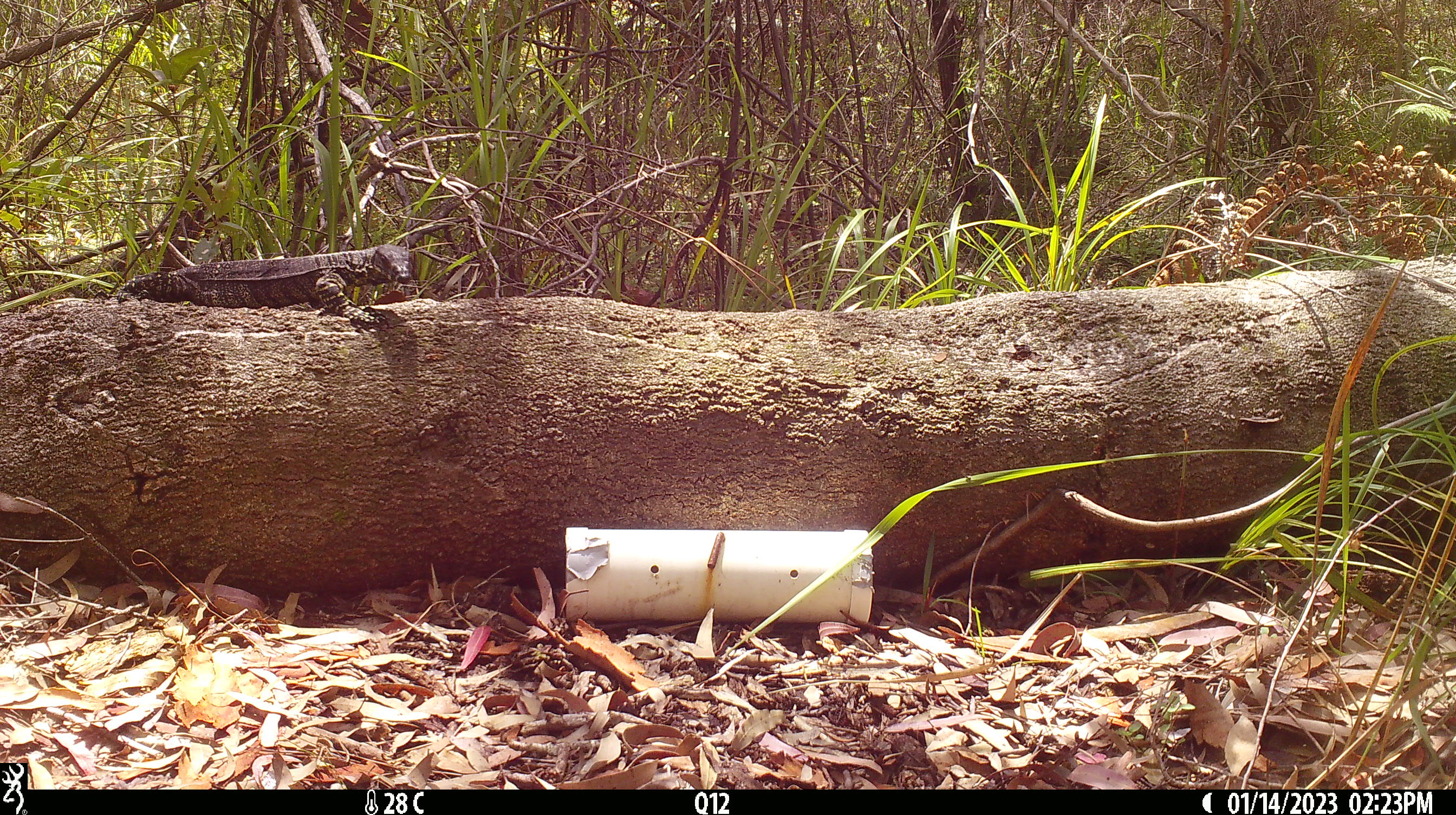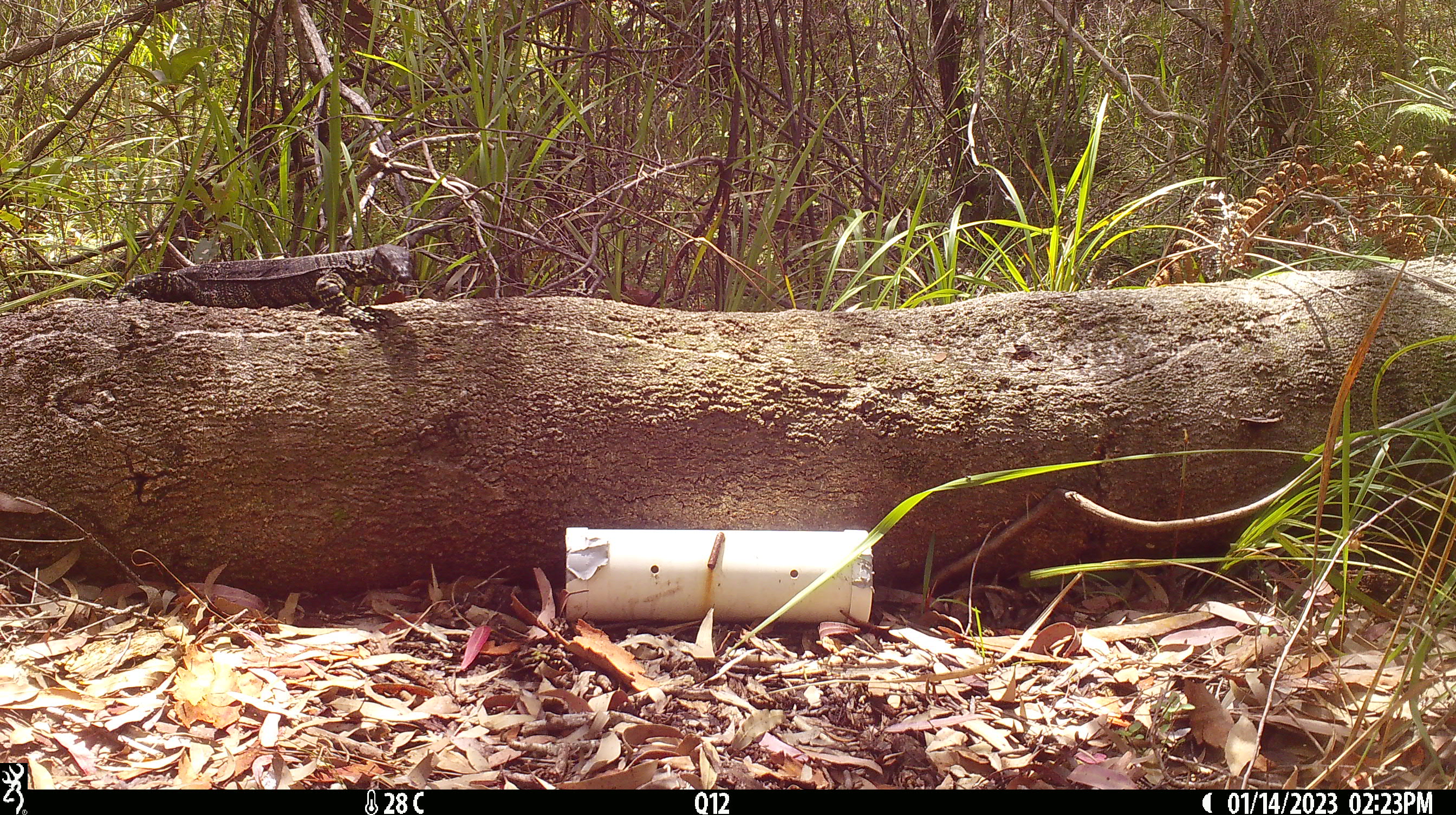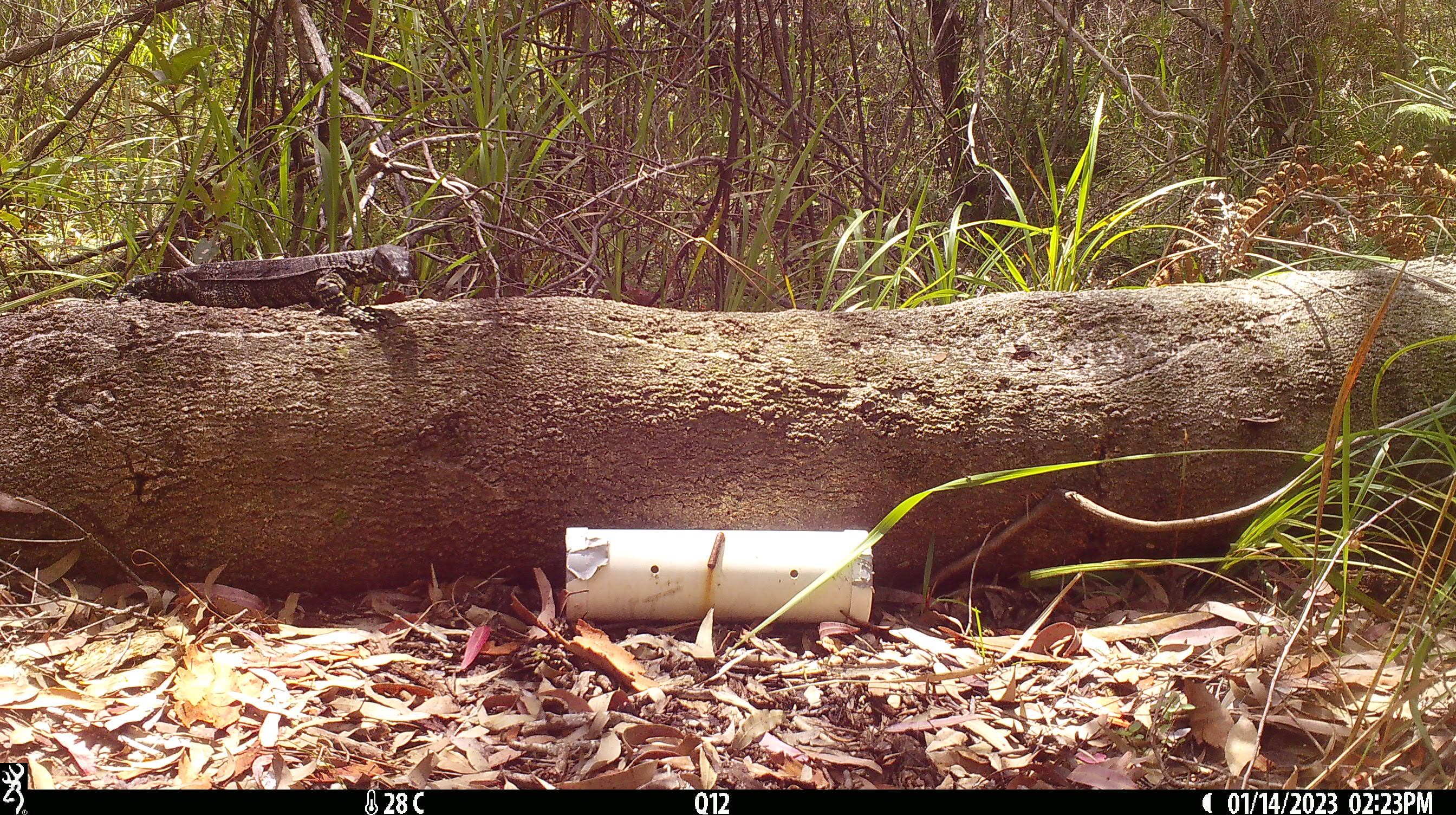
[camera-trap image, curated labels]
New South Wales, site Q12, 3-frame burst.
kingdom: Animalia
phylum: Chordata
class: Reptilia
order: Squamata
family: Varanidae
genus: Varanus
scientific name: Varanus varius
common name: lace monitor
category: goanna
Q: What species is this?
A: Goanna (lace monitor) (Varanus varius).